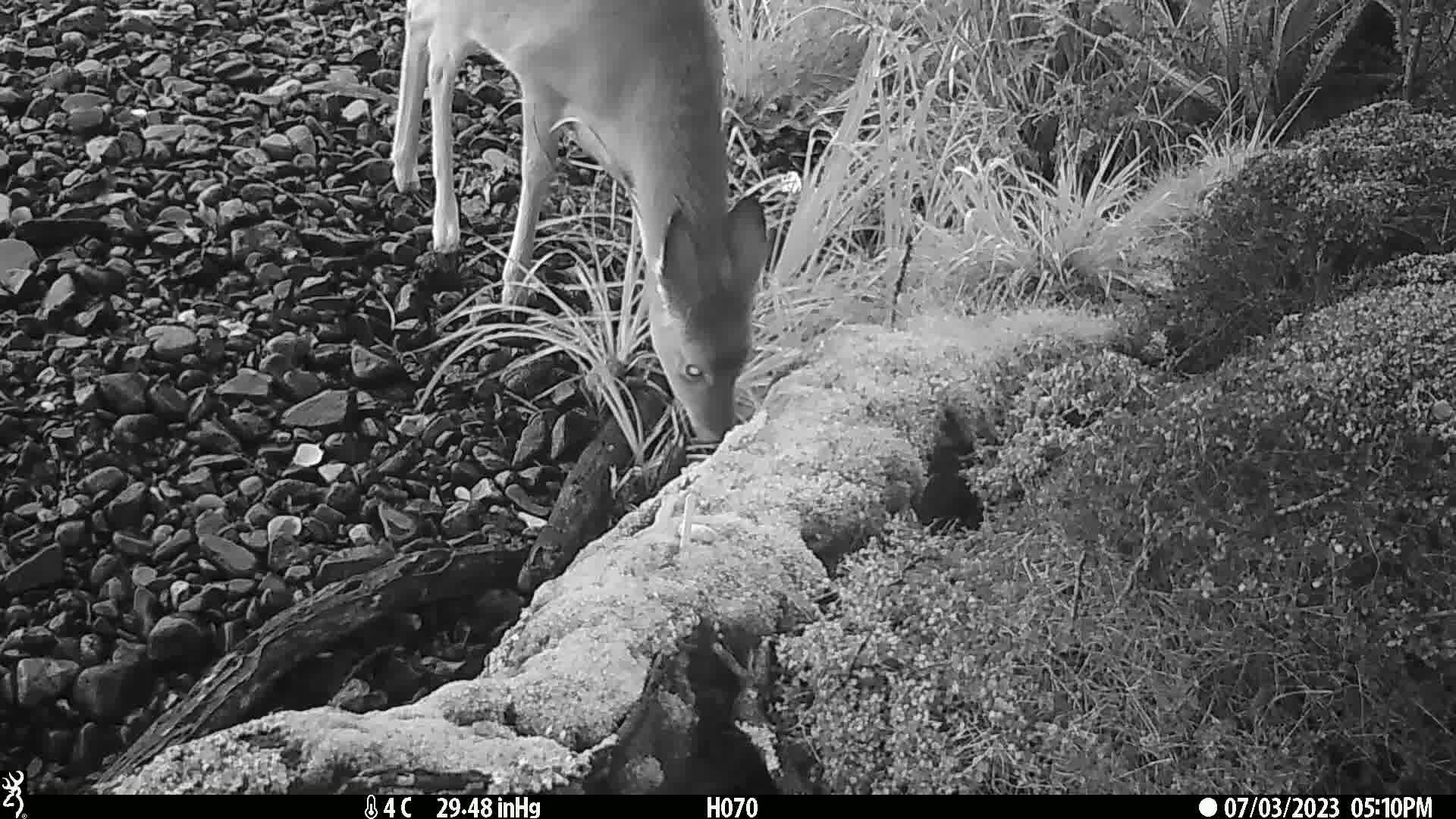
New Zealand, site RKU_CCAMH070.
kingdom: Animalia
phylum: Chordata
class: Mammalia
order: Artiodactyla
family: Cervidae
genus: Odocoileus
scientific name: Odocoileus virginianus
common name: white-tailed deer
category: white tailed deer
White tailed deer (white-tailed deer) (Odocoileus virginianus).